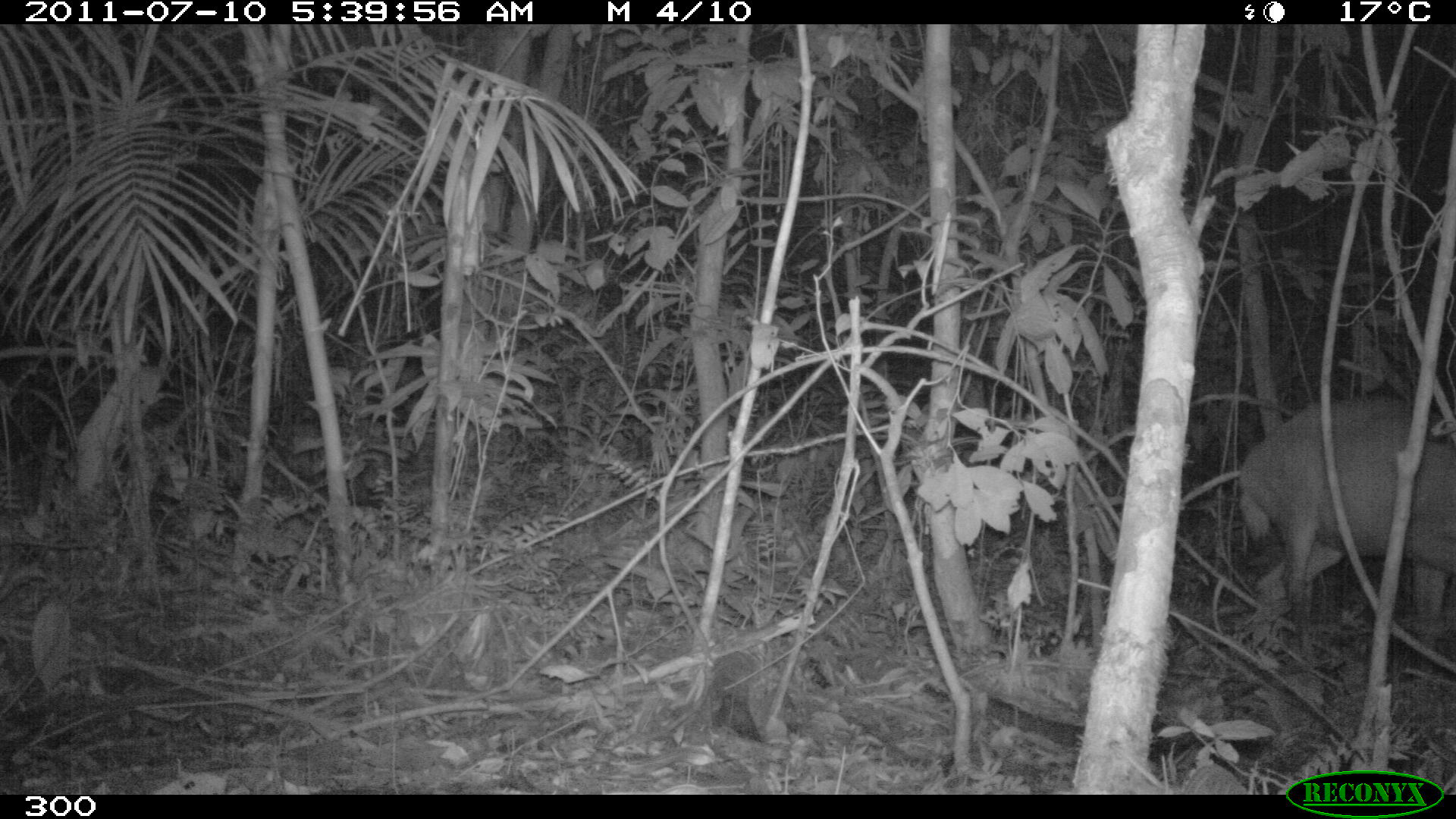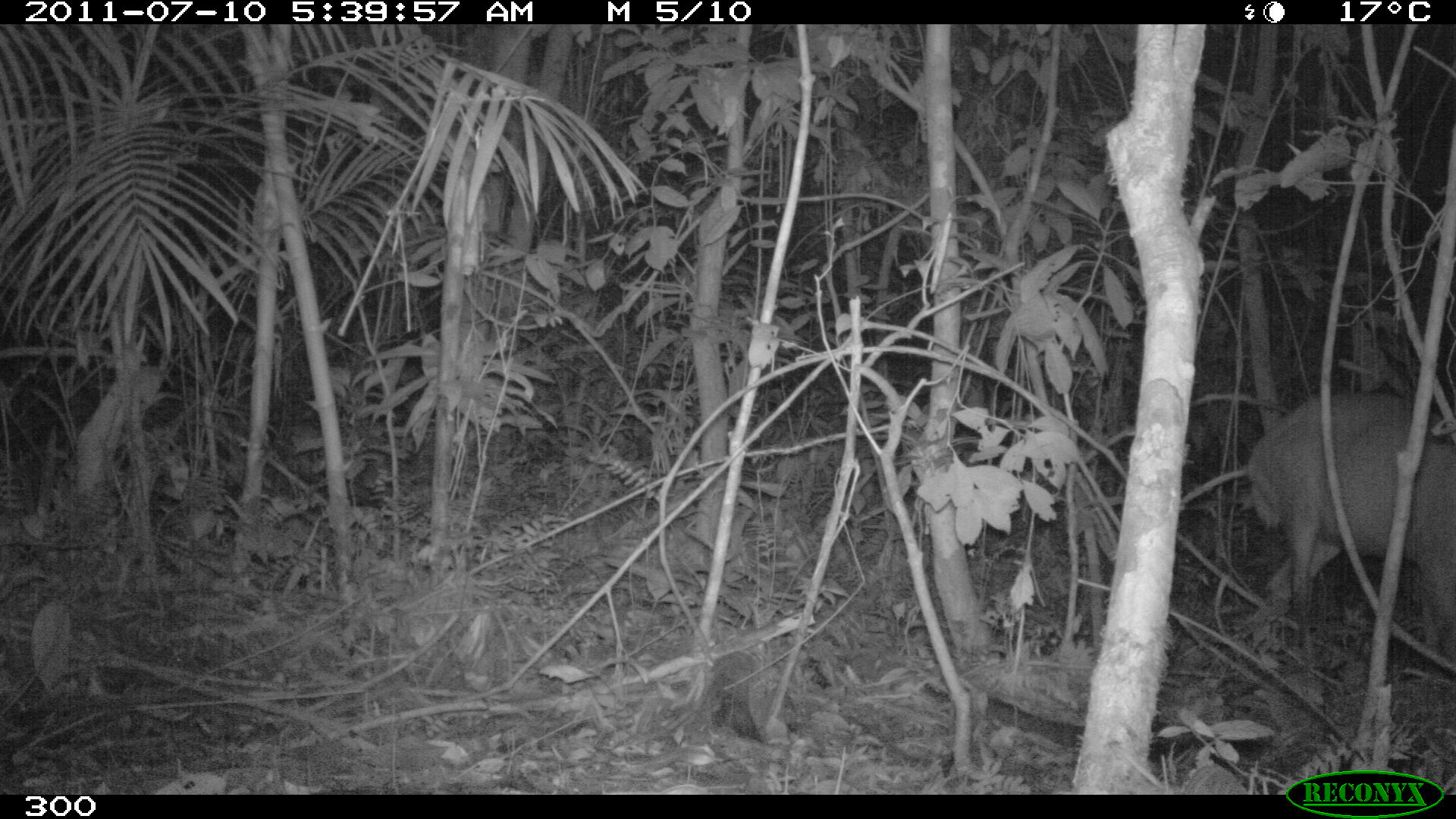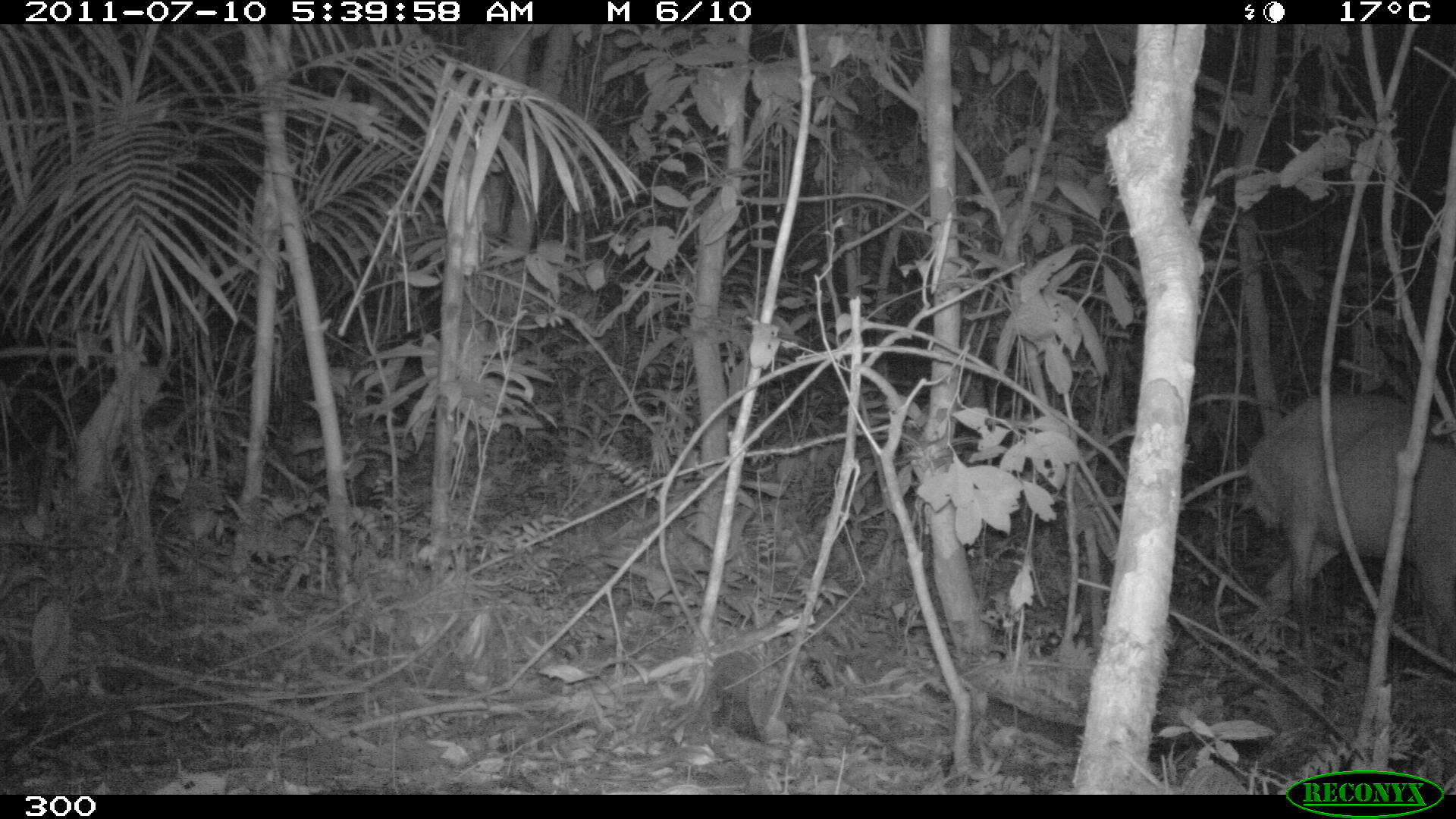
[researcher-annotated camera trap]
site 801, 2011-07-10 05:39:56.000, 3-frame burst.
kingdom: Animalia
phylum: Chordata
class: Mammalia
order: Artiodactyla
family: Cervidae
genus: Mazama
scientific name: Mazama americana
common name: red brocket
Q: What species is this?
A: Mazama americana (red brocket).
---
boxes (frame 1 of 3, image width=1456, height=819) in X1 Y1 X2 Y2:
mazama americana: 1236 398 1456 676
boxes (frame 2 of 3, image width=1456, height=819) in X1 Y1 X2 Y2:
mazama americana: 1245 391 1456 648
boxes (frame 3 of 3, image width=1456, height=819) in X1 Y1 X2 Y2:
mazama americana: 1252 392 1456 659